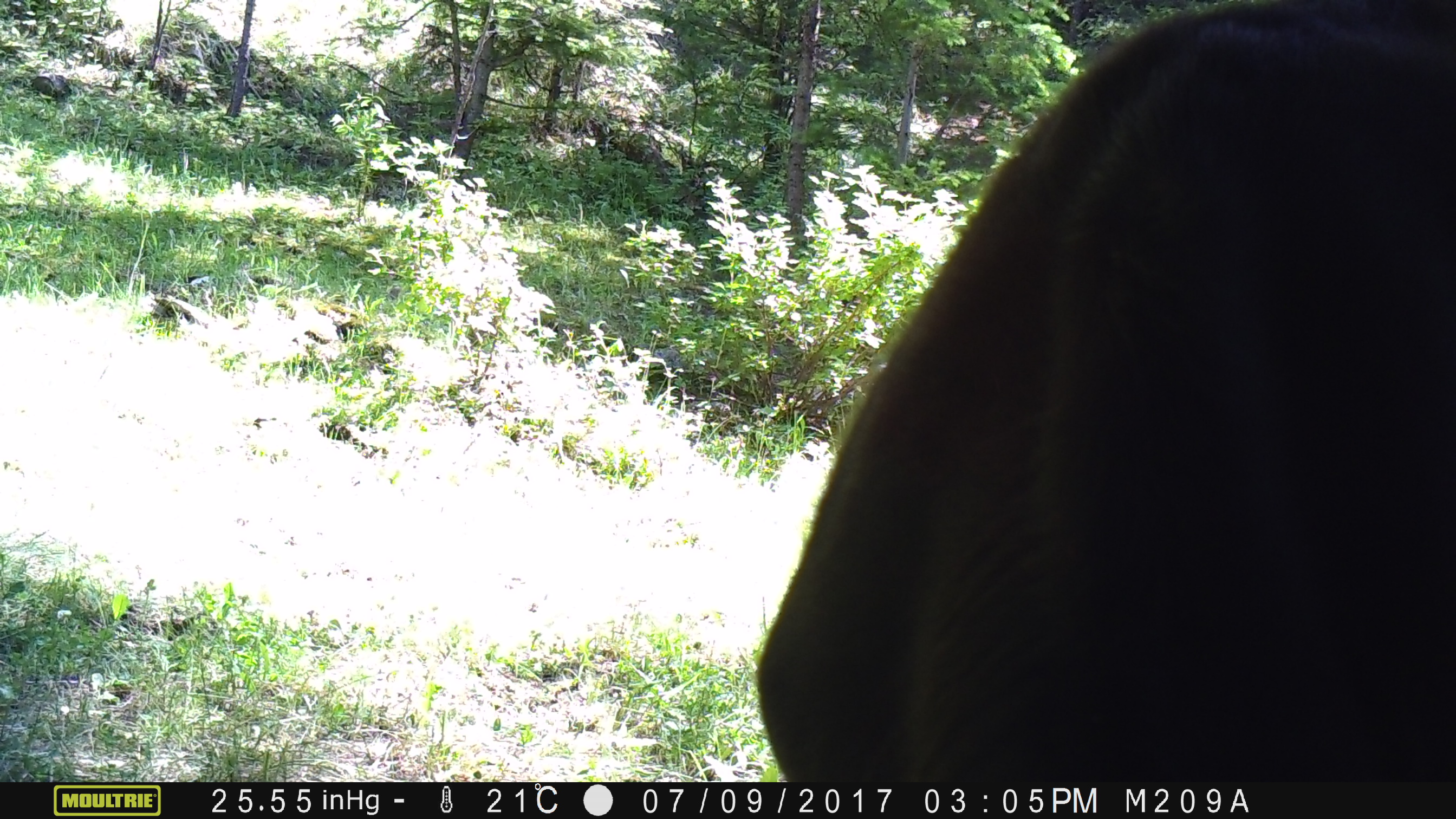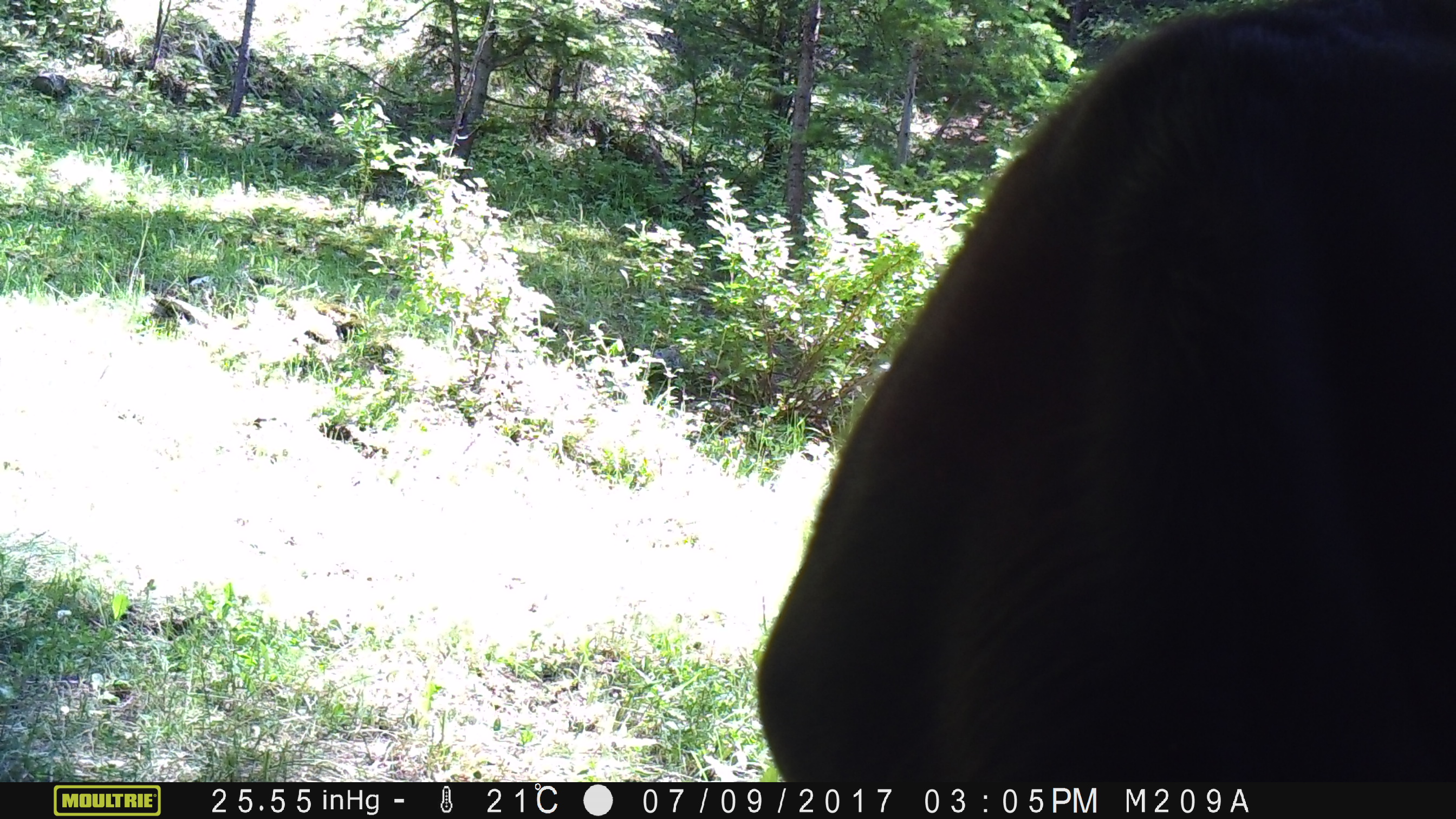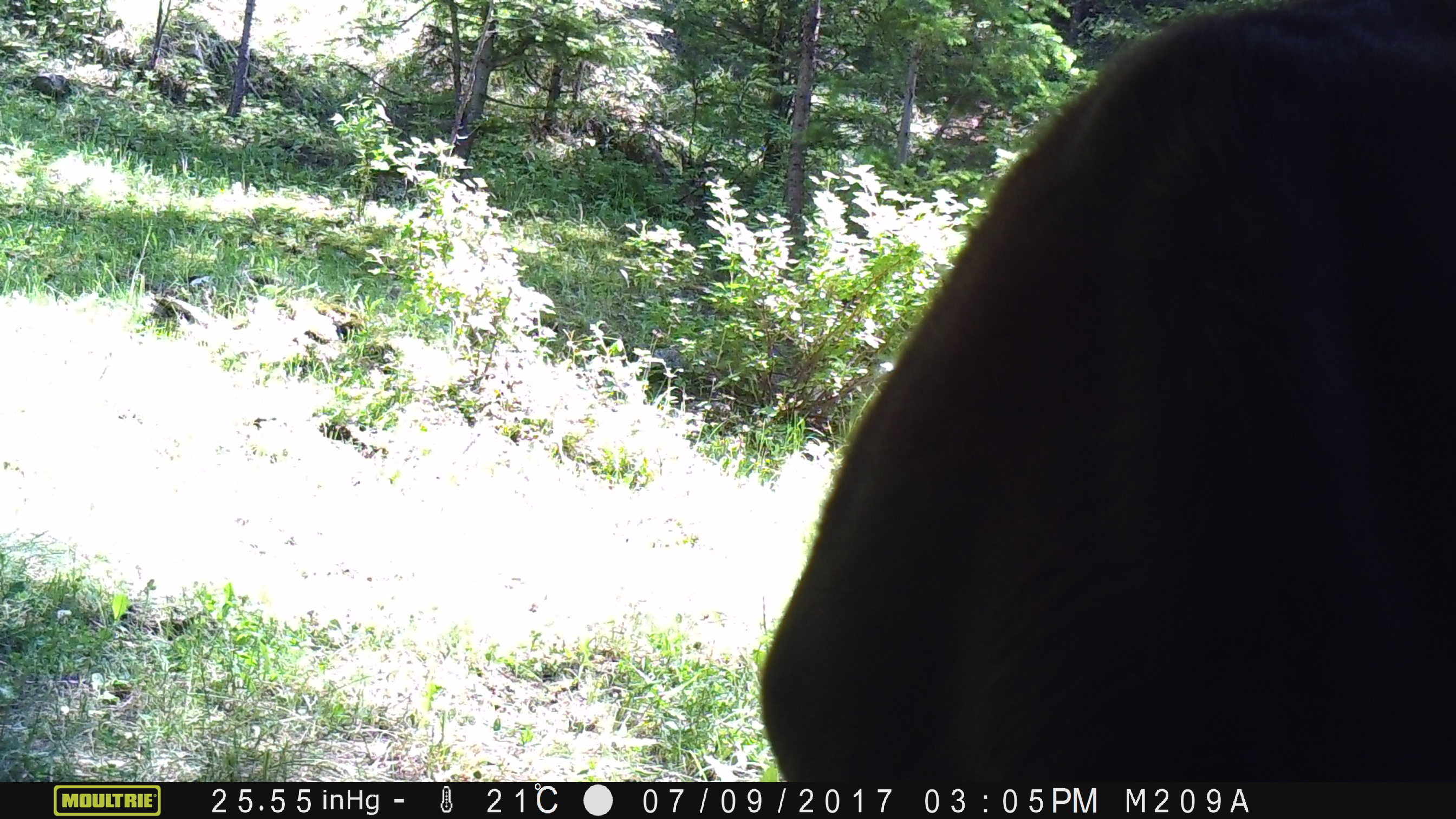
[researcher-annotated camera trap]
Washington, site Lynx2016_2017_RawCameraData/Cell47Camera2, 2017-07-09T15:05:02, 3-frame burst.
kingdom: Animalia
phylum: Chordata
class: Mammalia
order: Artiodactyla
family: Bovidae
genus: Bos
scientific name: Bos taurus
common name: domestic cattle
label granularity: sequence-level